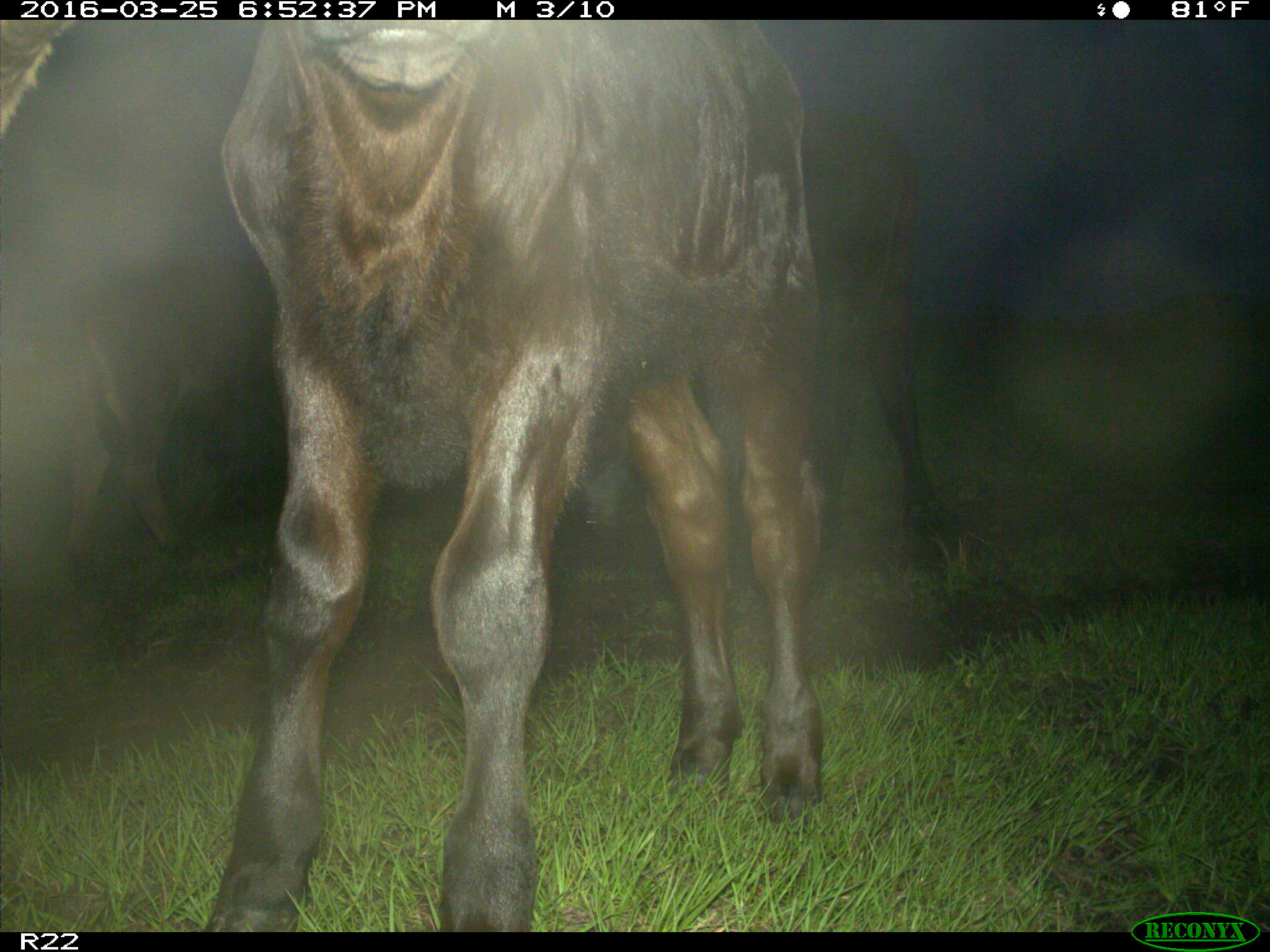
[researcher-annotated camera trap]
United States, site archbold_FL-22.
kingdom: Animalia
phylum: Chordata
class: Mammalia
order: Artiodactyla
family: Bovidae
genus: Bos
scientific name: Bos taurus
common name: domestic cow